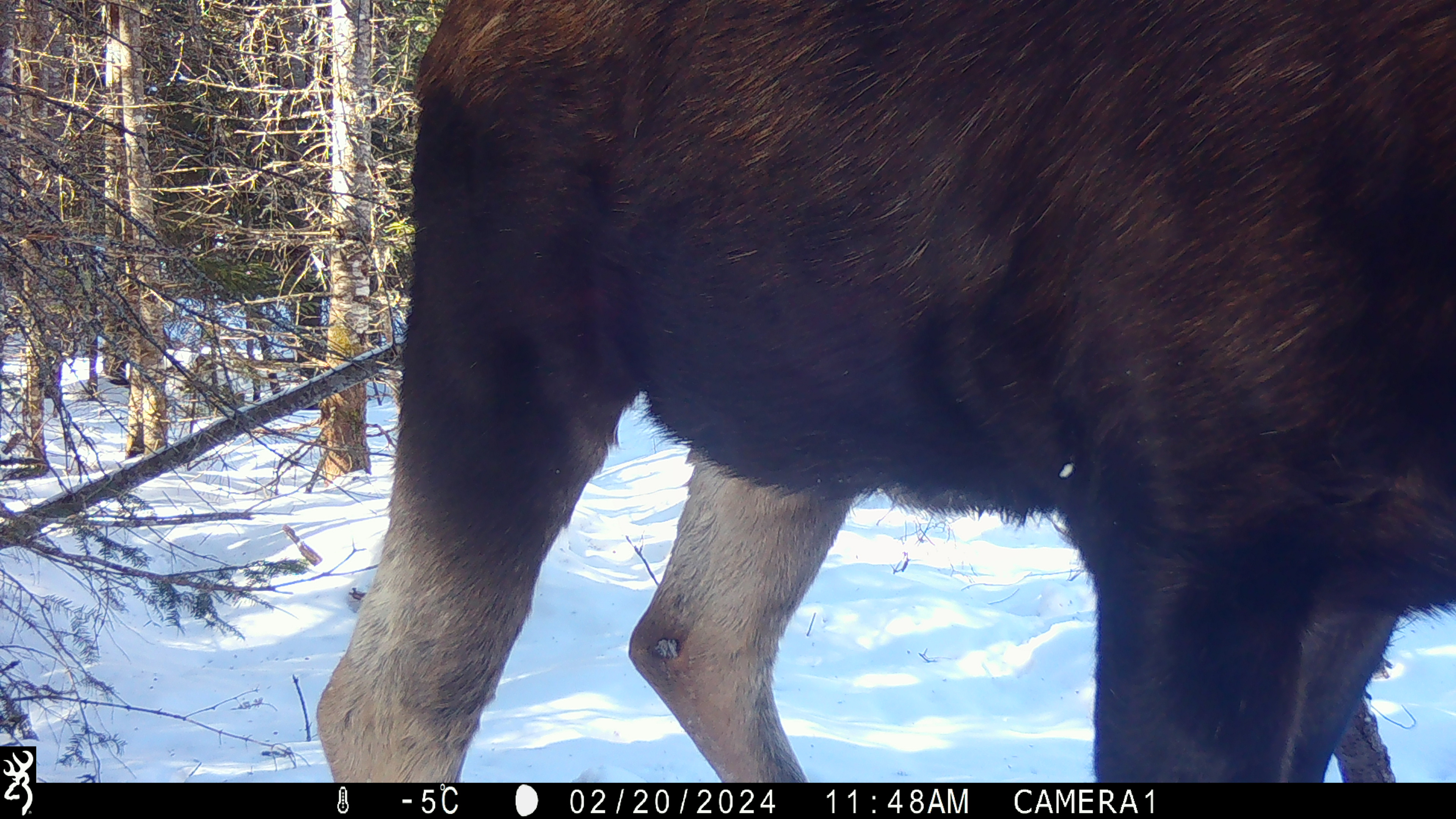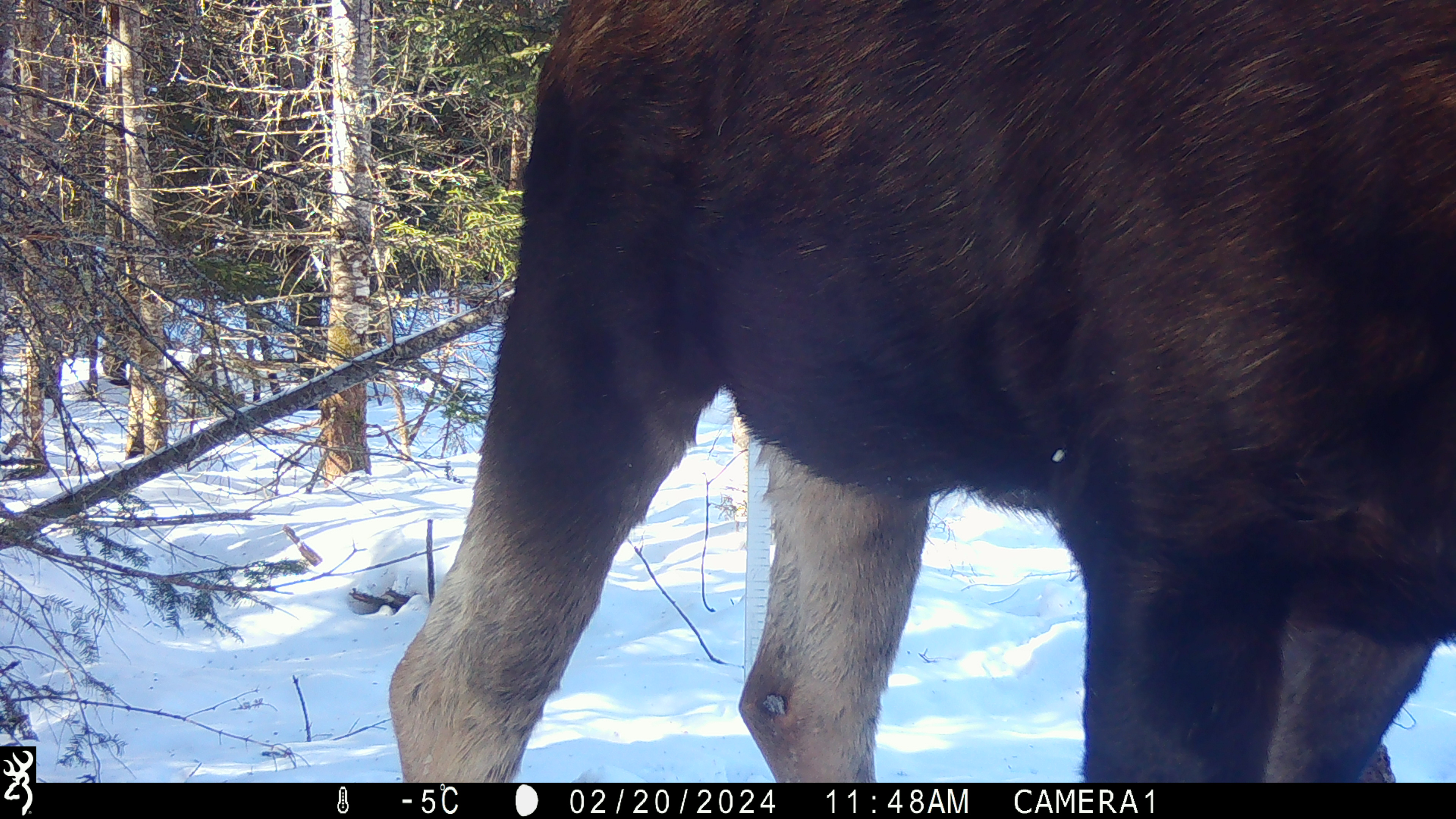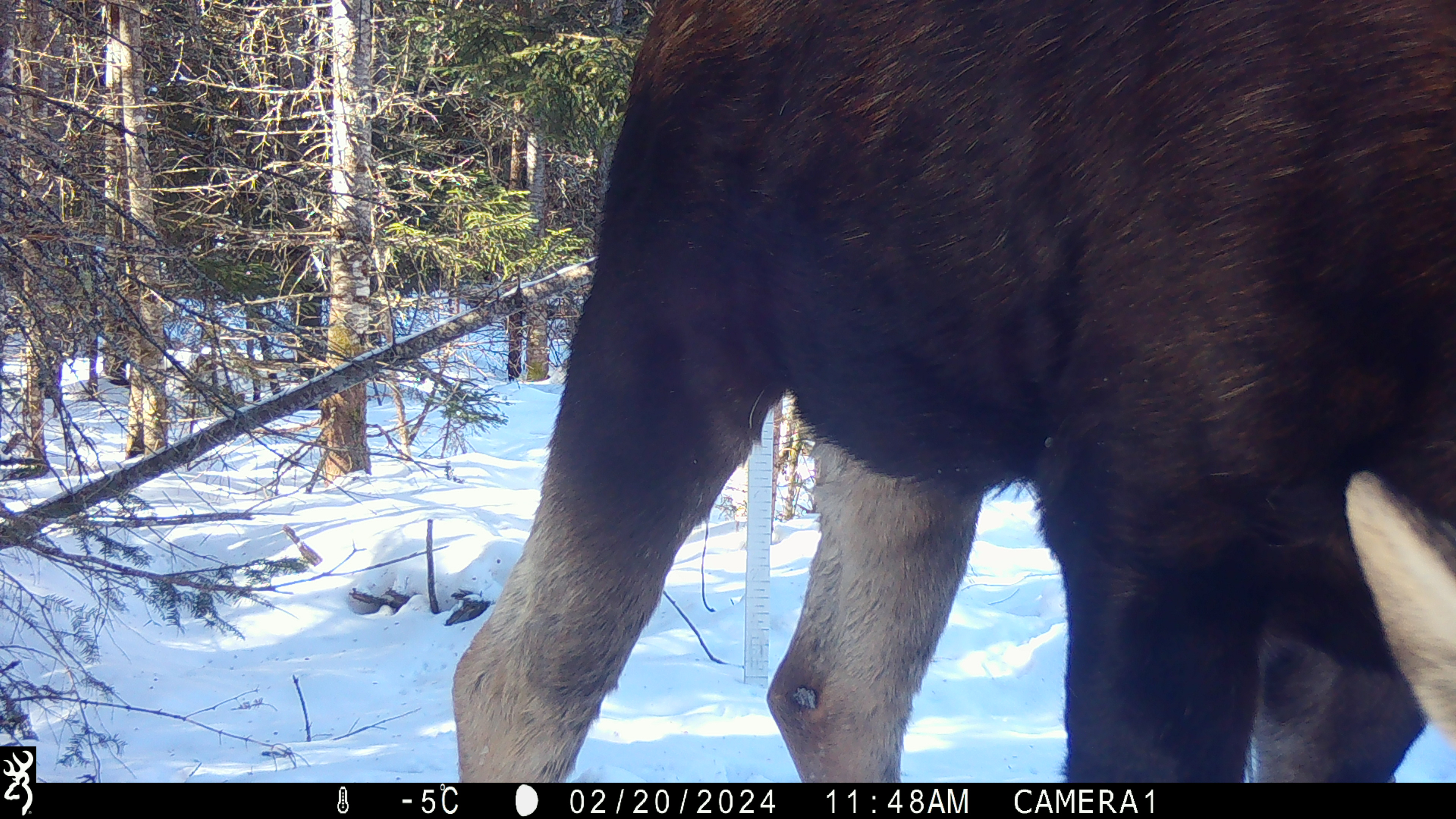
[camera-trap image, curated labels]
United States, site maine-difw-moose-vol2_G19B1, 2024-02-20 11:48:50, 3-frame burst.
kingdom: Animalia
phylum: Chordata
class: Mammalia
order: Artiodactyla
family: Cervidae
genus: Alces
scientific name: Alces alces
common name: moose